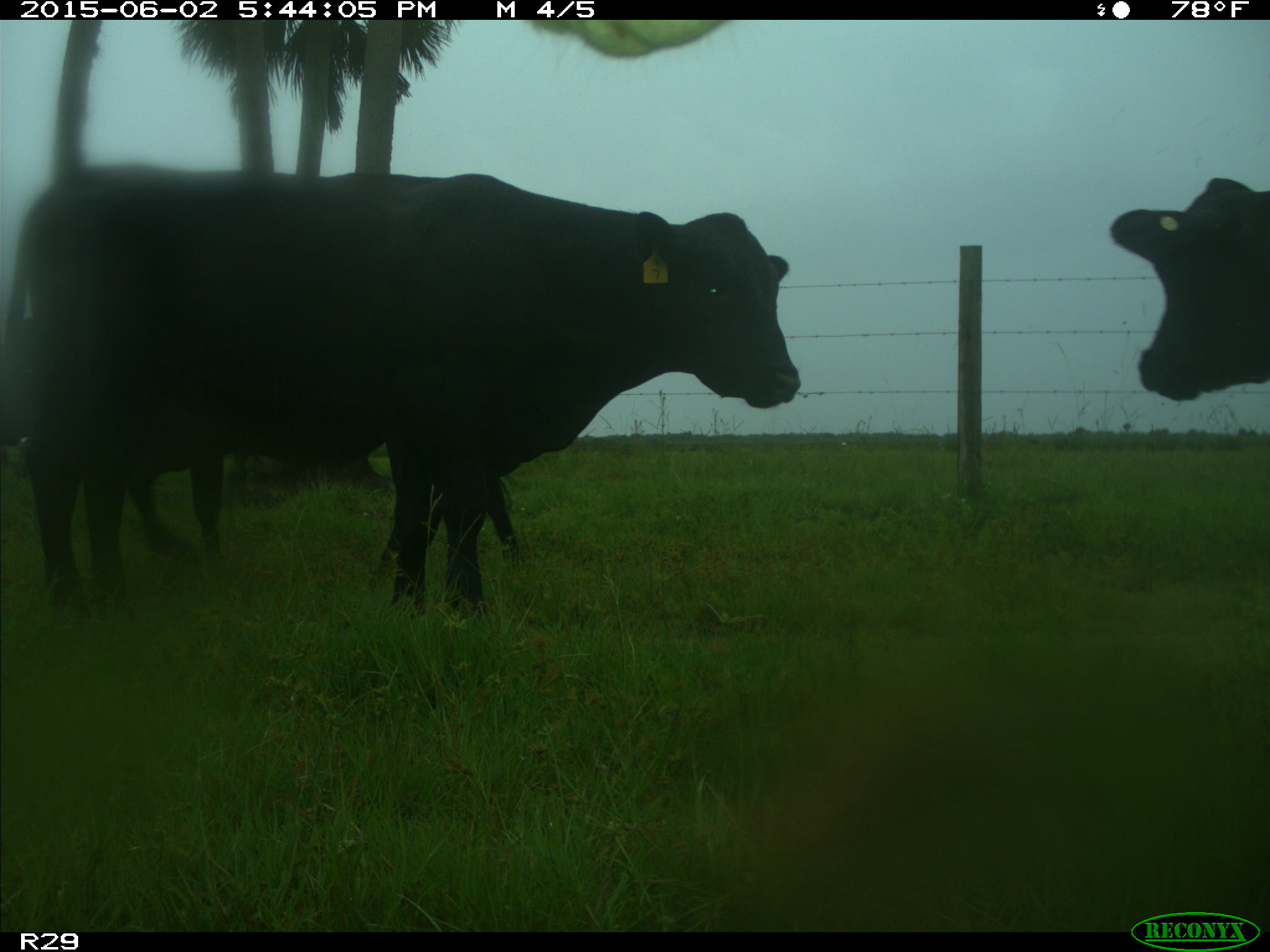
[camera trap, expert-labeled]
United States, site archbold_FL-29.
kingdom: Animalia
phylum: Chordata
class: Mammalia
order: Artiodactyla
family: Bovidae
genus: Bos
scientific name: Bos taurus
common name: domestic cow